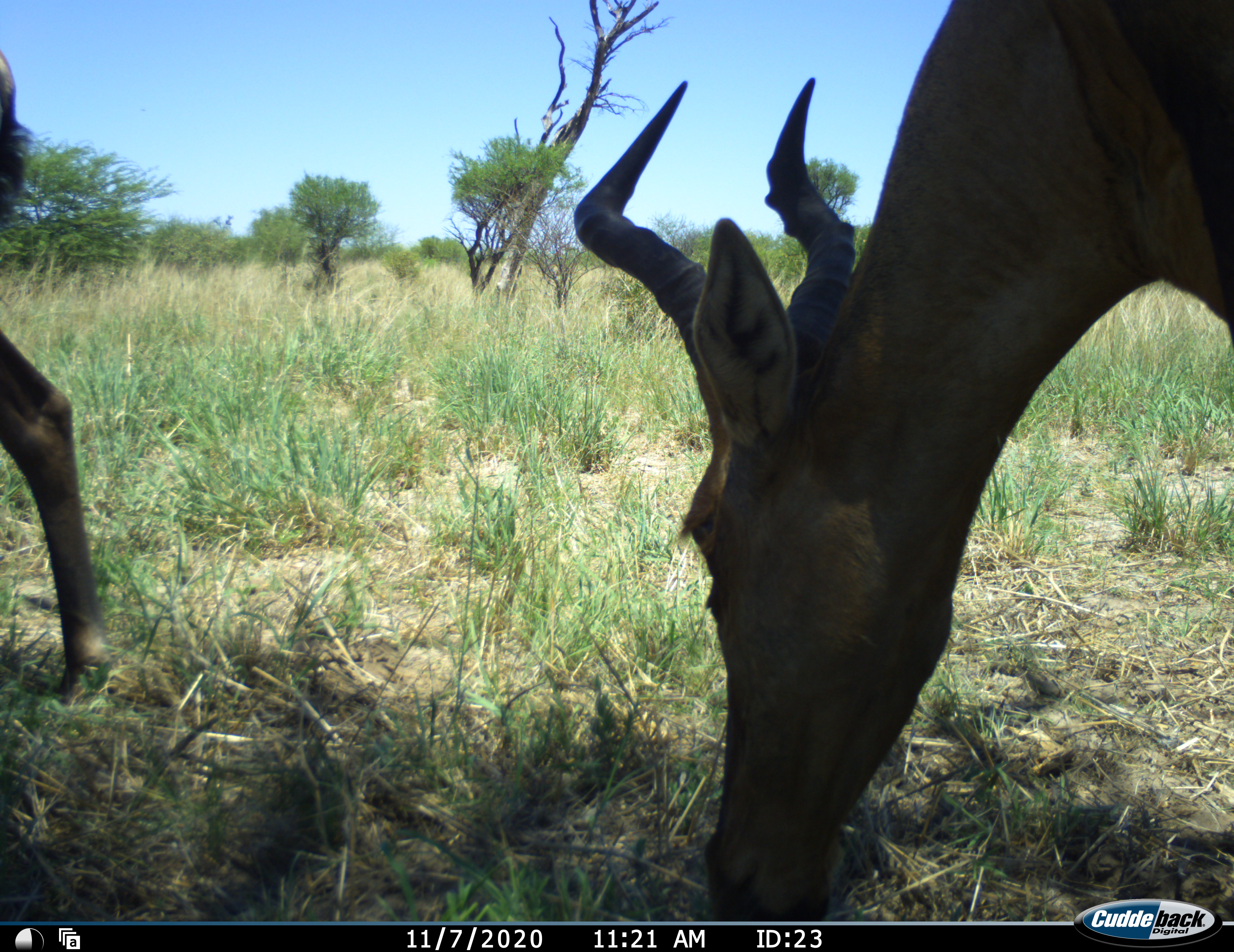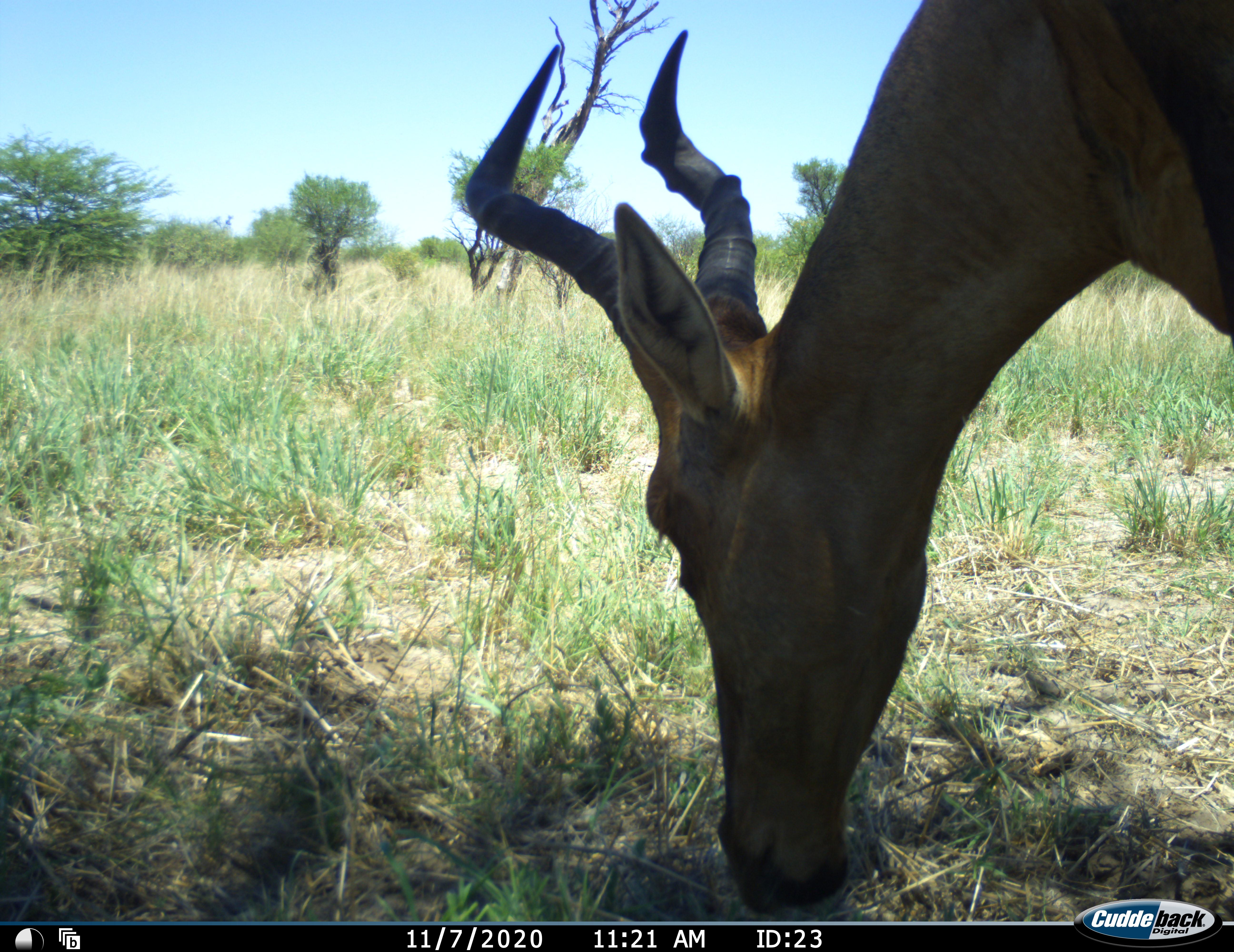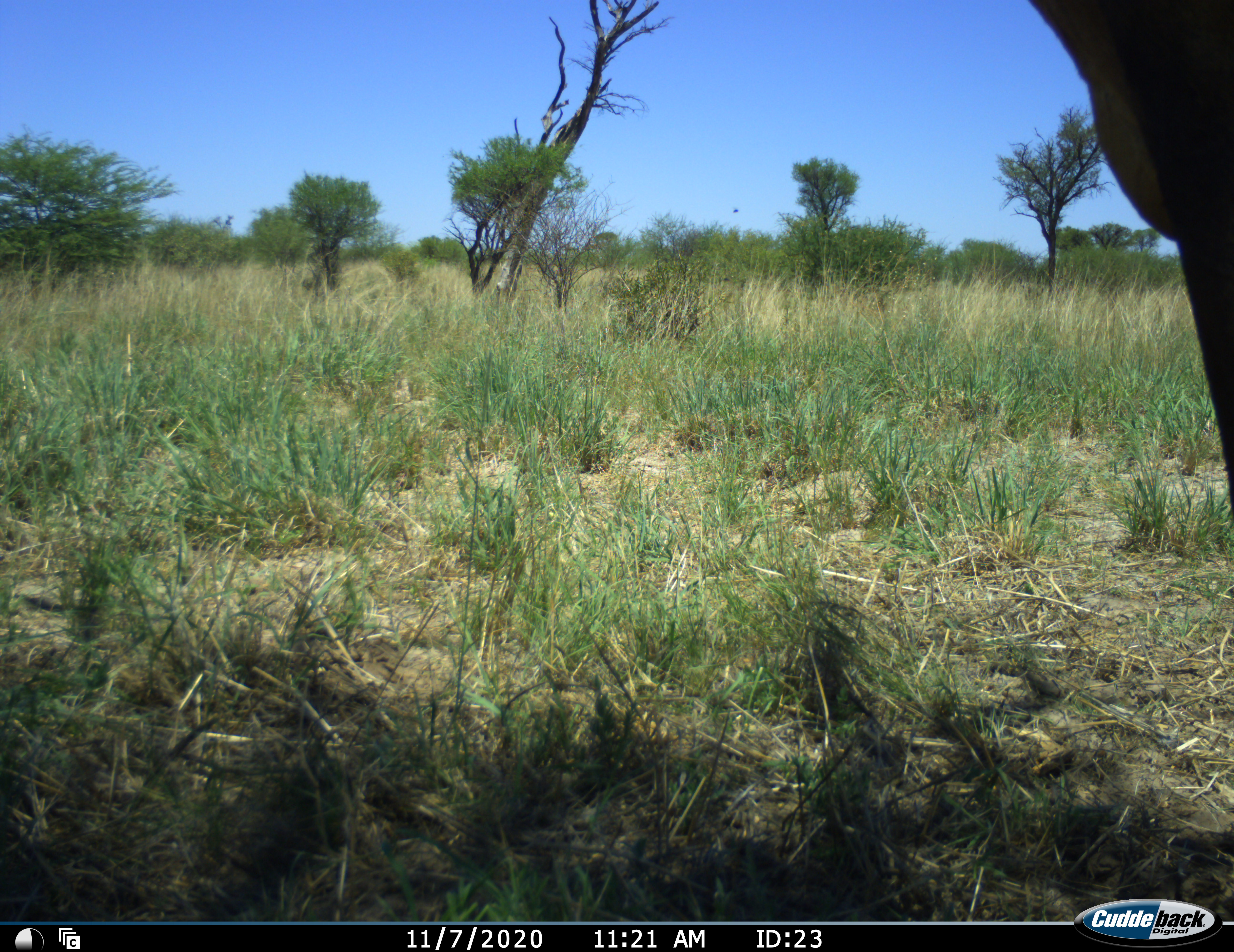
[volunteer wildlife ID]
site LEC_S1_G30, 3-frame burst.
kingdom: Animalia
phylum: Chordata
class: Mammalia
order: Artiodactyla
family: Bovidae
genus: Alcelaphus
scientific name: Alcelaphus buselaphus caama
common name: red hartebeest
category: hartebeestred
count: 2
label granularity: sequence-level